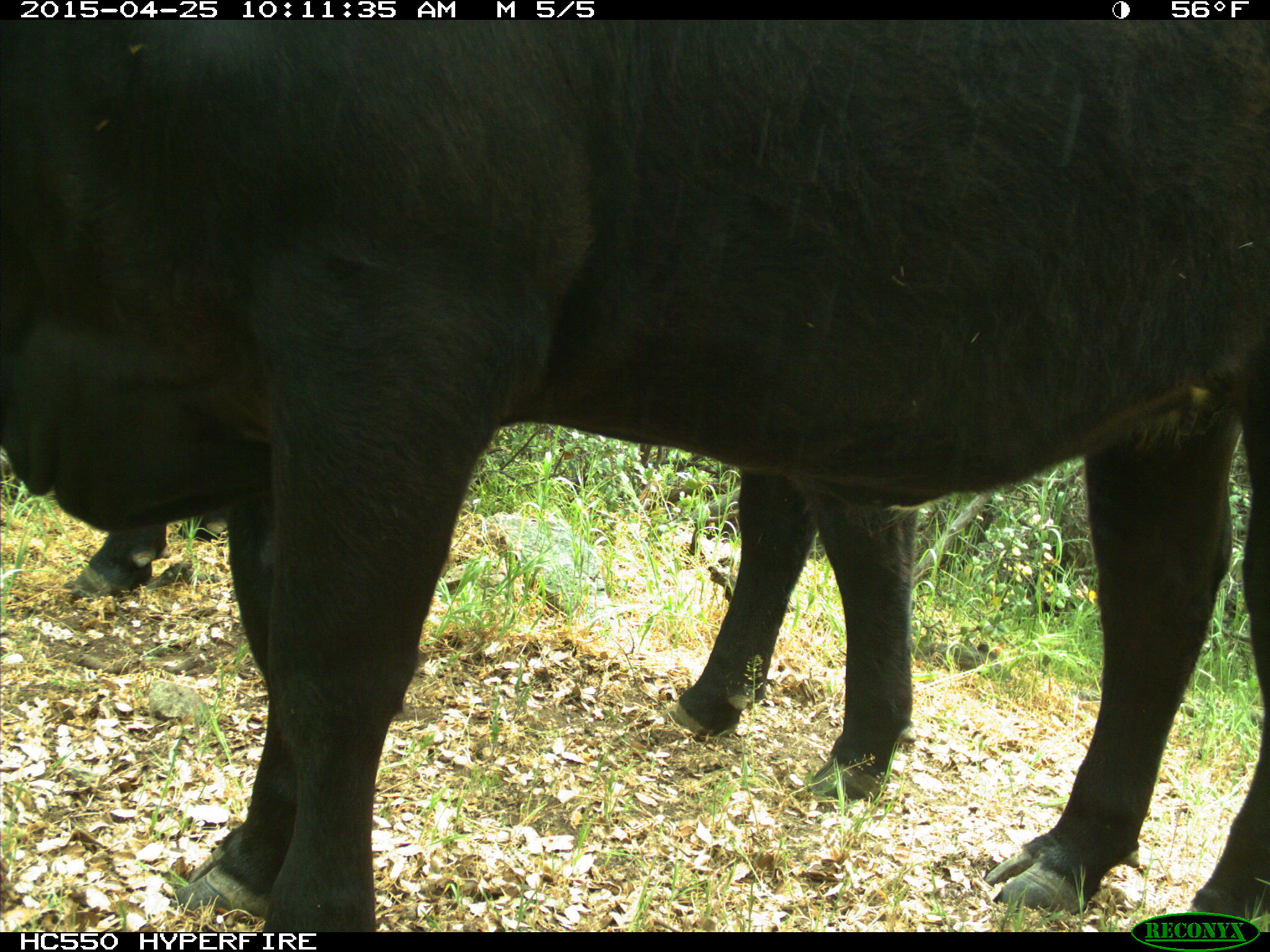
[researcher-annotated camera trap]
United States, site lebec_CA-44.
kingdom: Animalia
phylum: Chordata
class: Mammalia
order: Artiodactyla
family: Suidae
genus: Sus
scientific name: Sus scrofa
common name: wild boar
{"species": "Sus scrofa (wild boar)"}